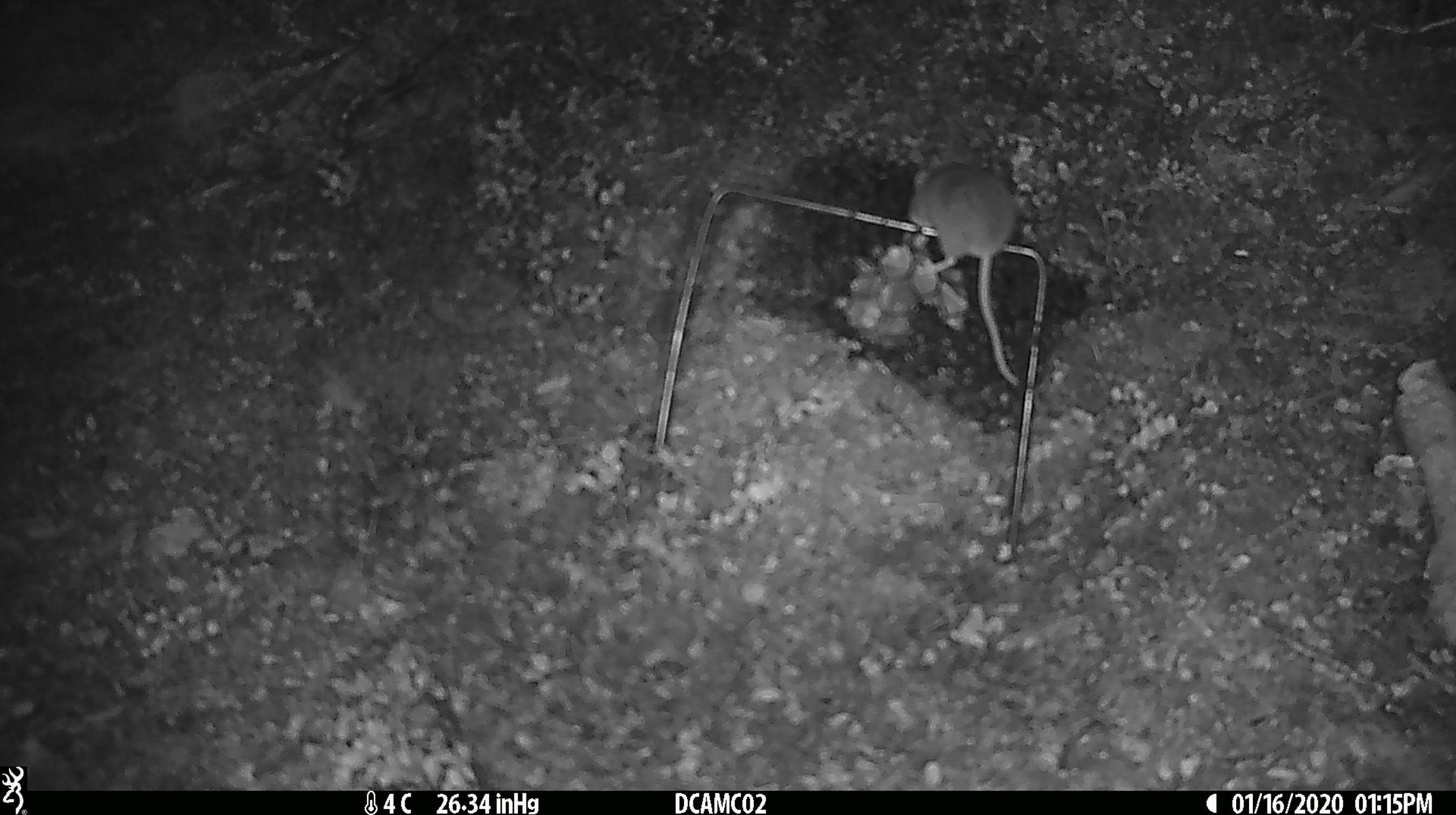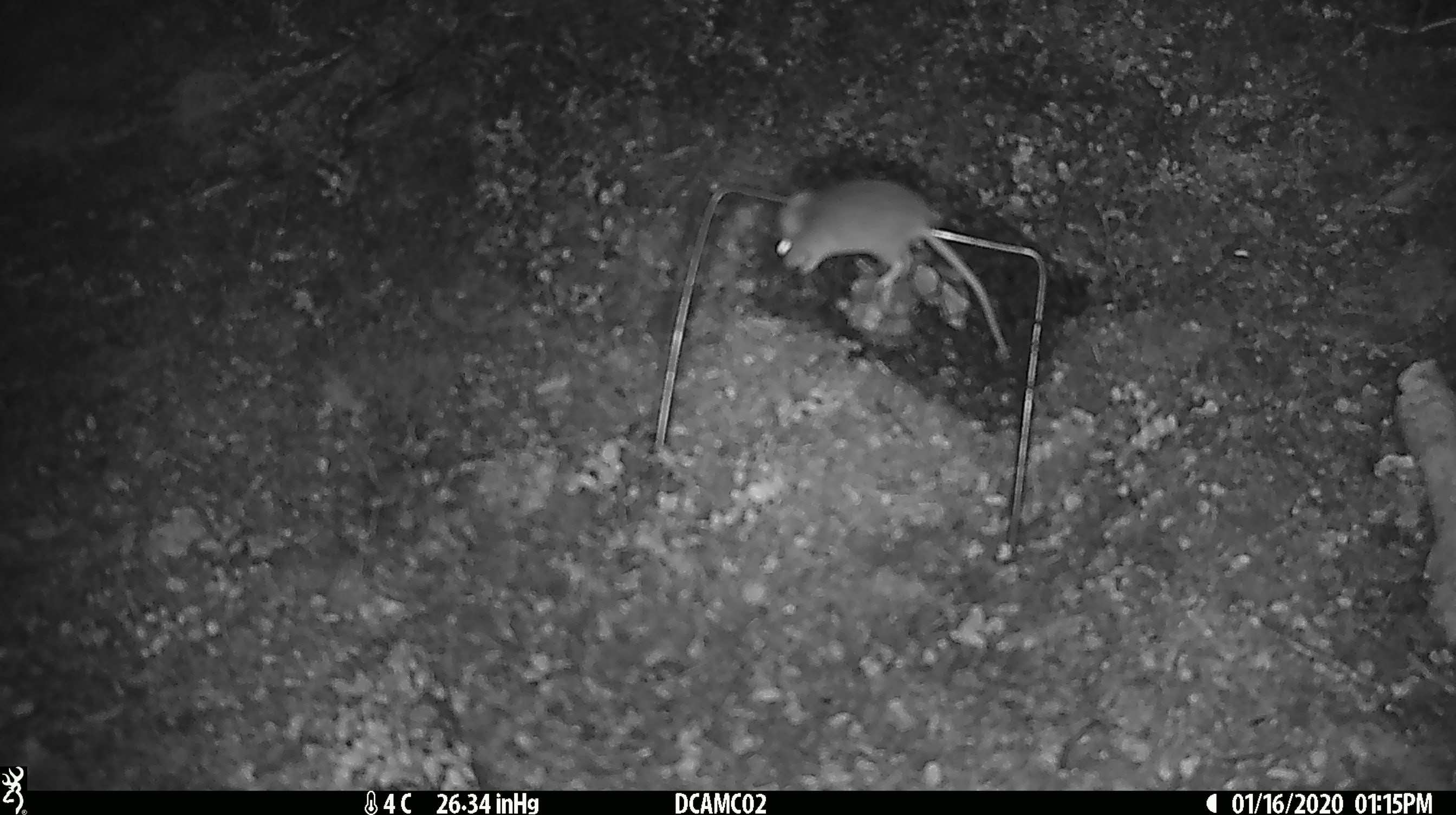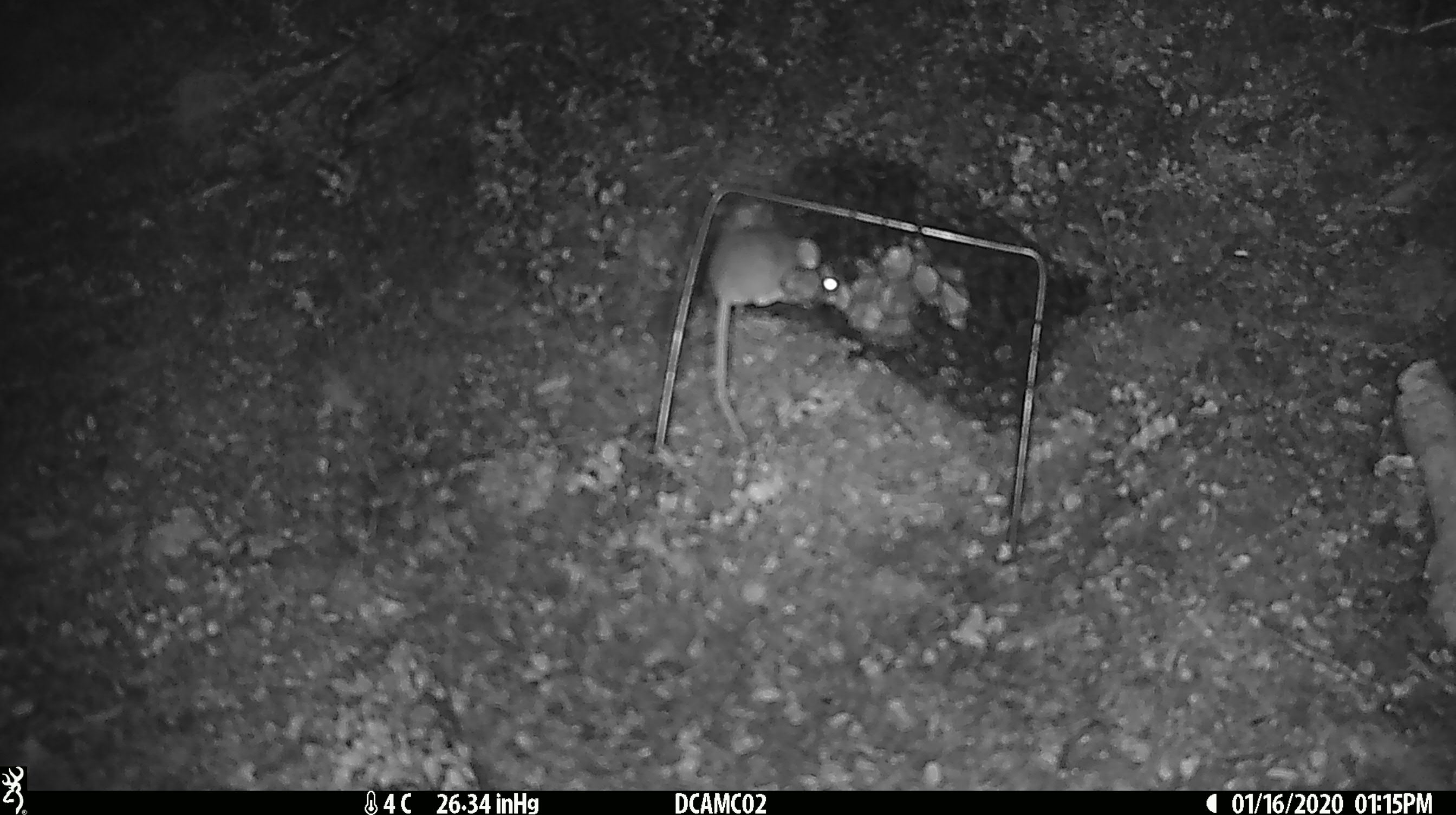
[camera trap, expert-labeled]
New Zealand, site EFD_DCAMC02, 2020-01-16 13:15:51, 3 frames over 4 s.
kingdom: Animalia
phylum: Chordata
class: Mammalia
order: Rodentia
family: Muridae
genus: Mus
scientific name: Mus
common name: mouse